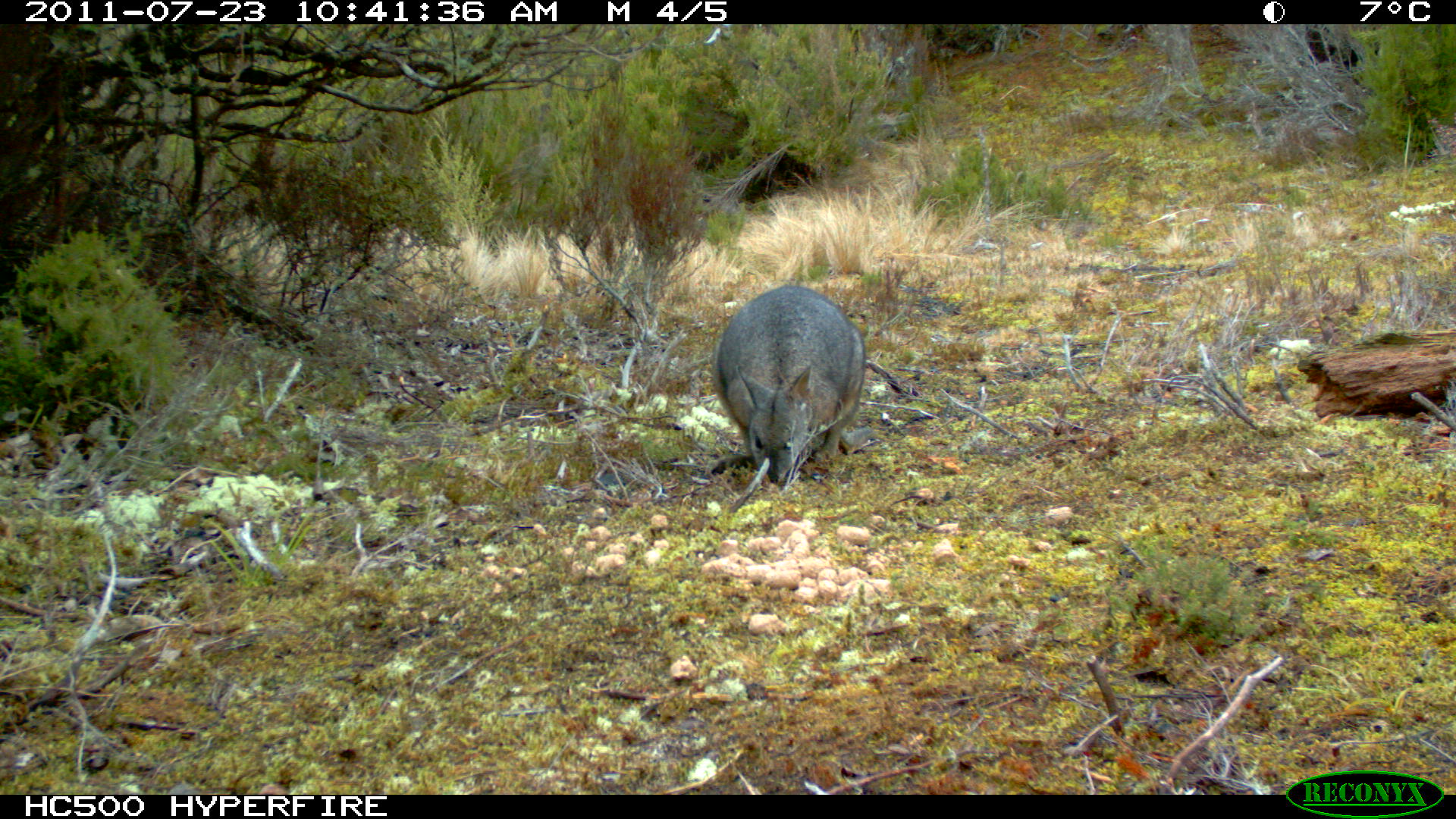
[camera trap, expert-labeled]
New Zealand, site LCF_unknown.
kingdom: Animalia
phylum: Chordata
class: Mammalia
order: Diprotodontia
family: Macropodidae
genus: Notamacropus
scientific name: Notamacropus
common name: wallaby